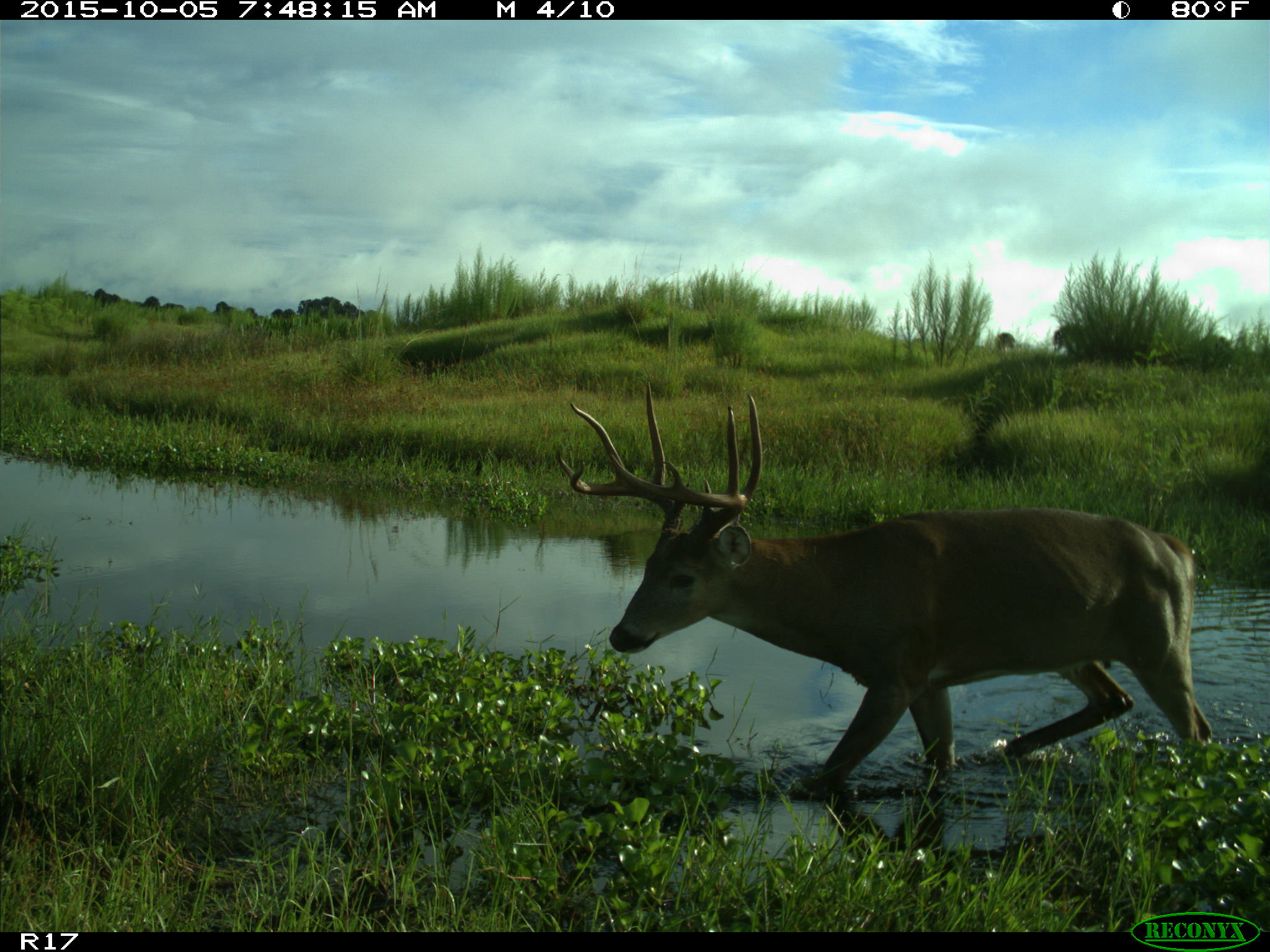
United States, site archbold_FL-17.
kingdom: Animalia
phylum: Chordata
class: Mammalia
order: Artiodactyla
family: Cervidae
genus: Odocoileus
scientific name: Odocoileus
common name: deer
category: unidentified deer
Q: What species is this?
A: Unidentified deer (deer) (Odocoileus).